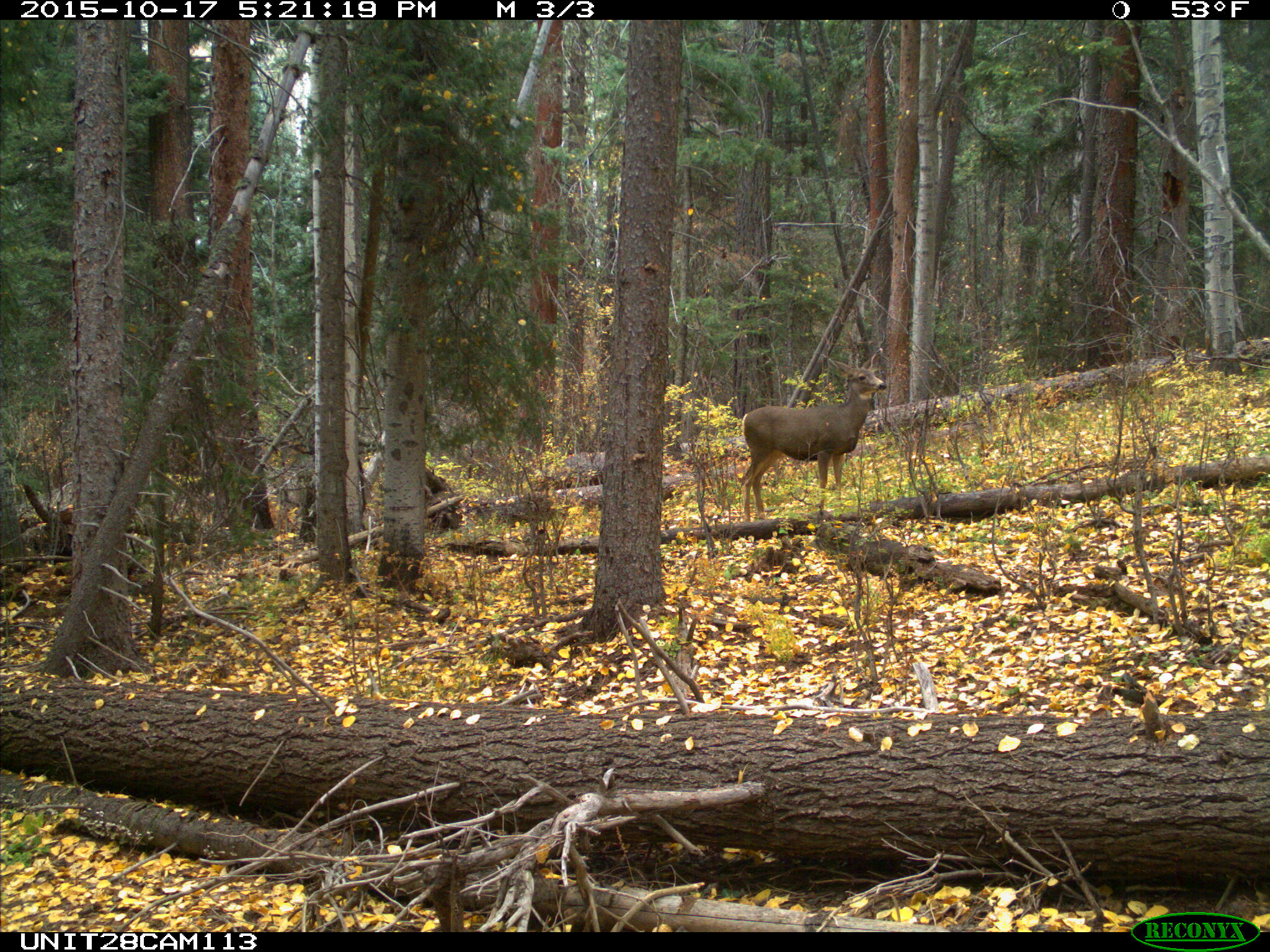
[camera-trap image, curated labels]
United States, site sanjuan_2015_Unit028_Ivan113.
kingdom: Animalia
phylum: Chordata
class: Mammalia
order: Artiodactyla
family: Cervidae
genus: Odocoileus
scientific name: Odocoileus hemionus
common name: mule deer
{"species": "Odocoileus hemionus (mule deer)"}